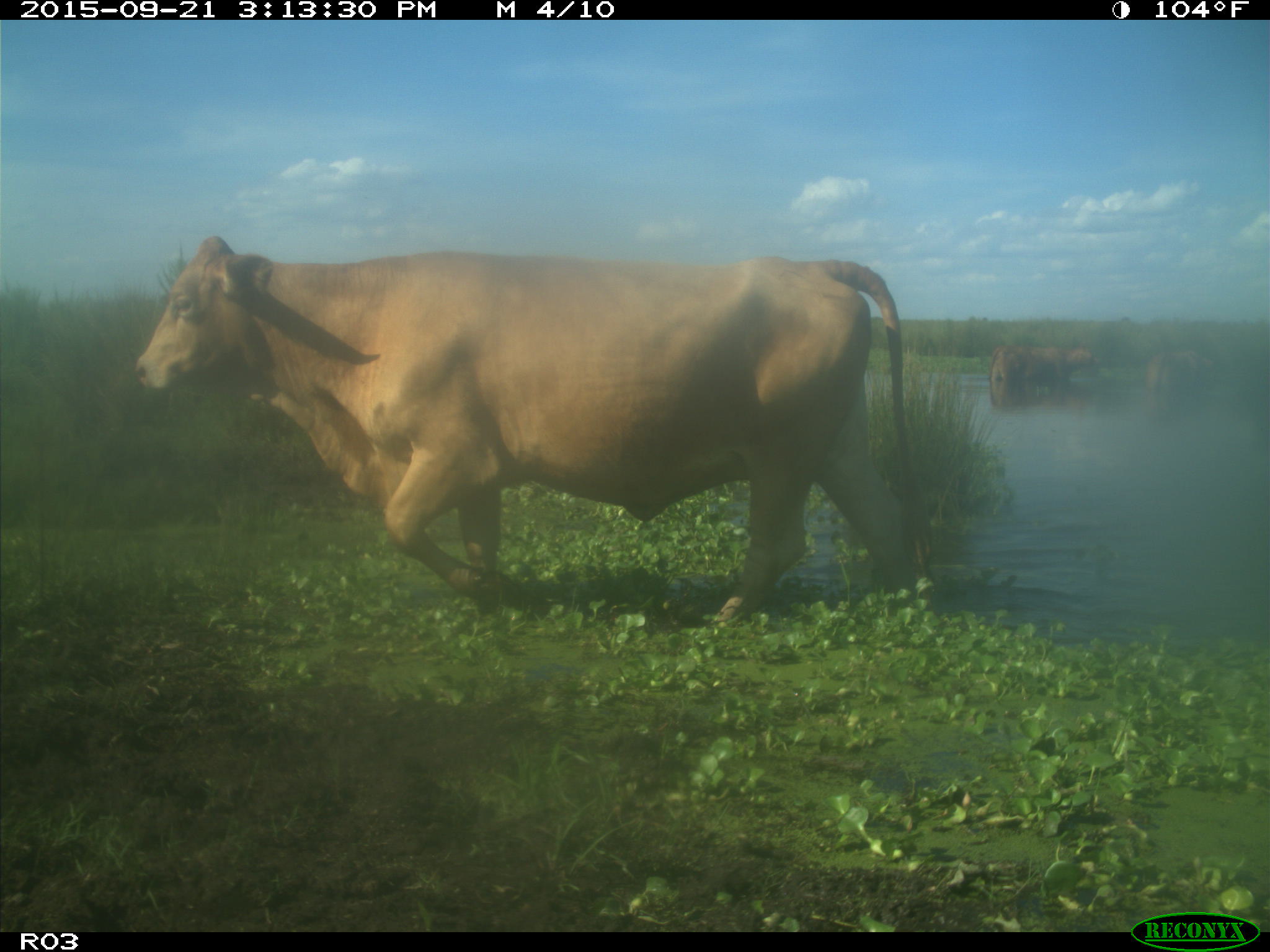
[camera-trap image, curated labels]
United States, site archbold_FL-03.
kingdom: Animalia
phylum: Chordata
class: Mammalia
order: Artiodactyla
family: Bovidae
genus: Bos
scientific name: Bos taurus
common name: domestic cow